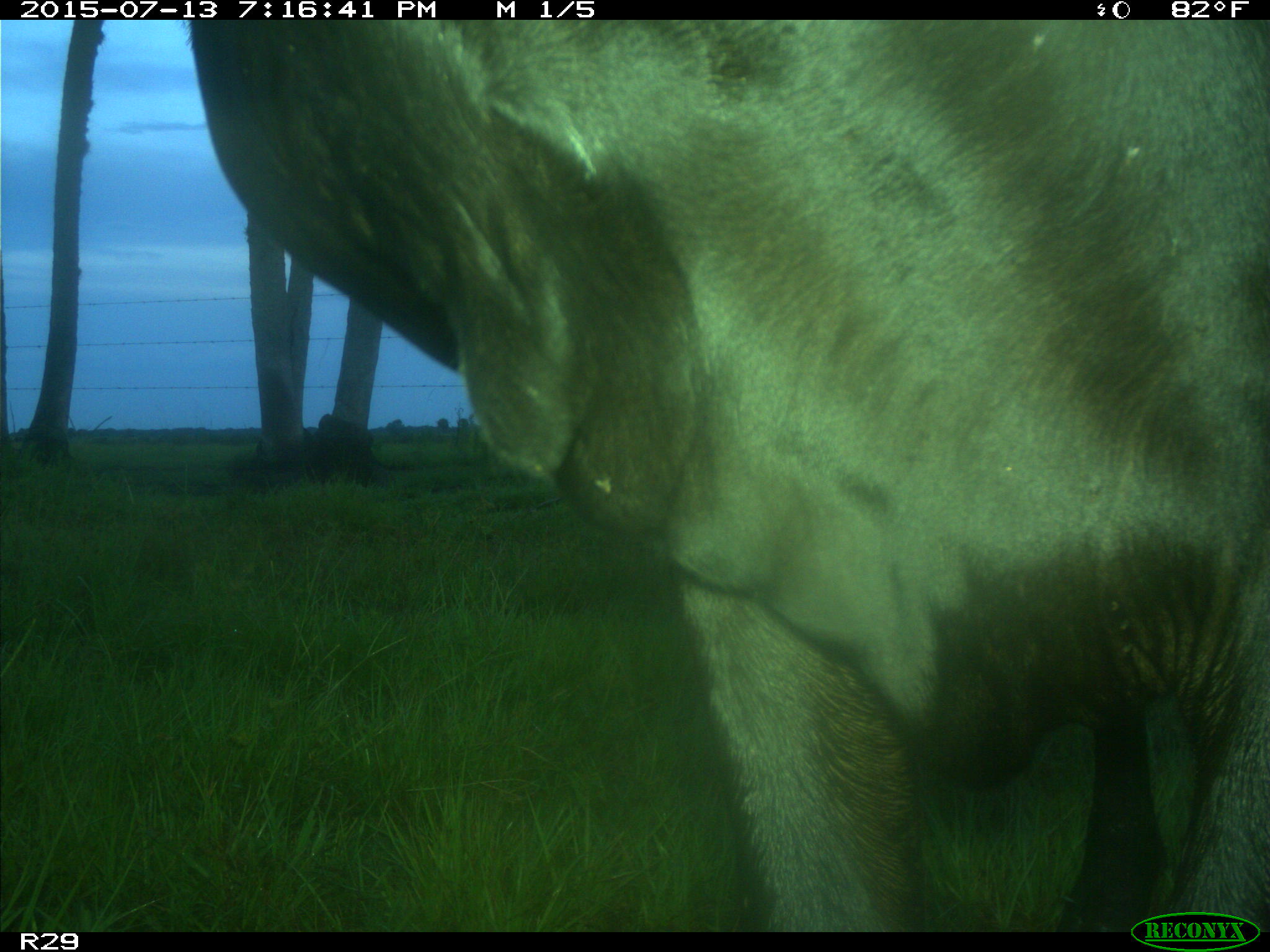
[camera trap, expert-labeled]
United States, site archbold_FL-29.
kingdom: Animalia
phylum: Chordata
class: Mammalia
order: Artiodactyla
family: Bovidae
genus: Bos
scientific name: Bos taurus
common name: domestic cow